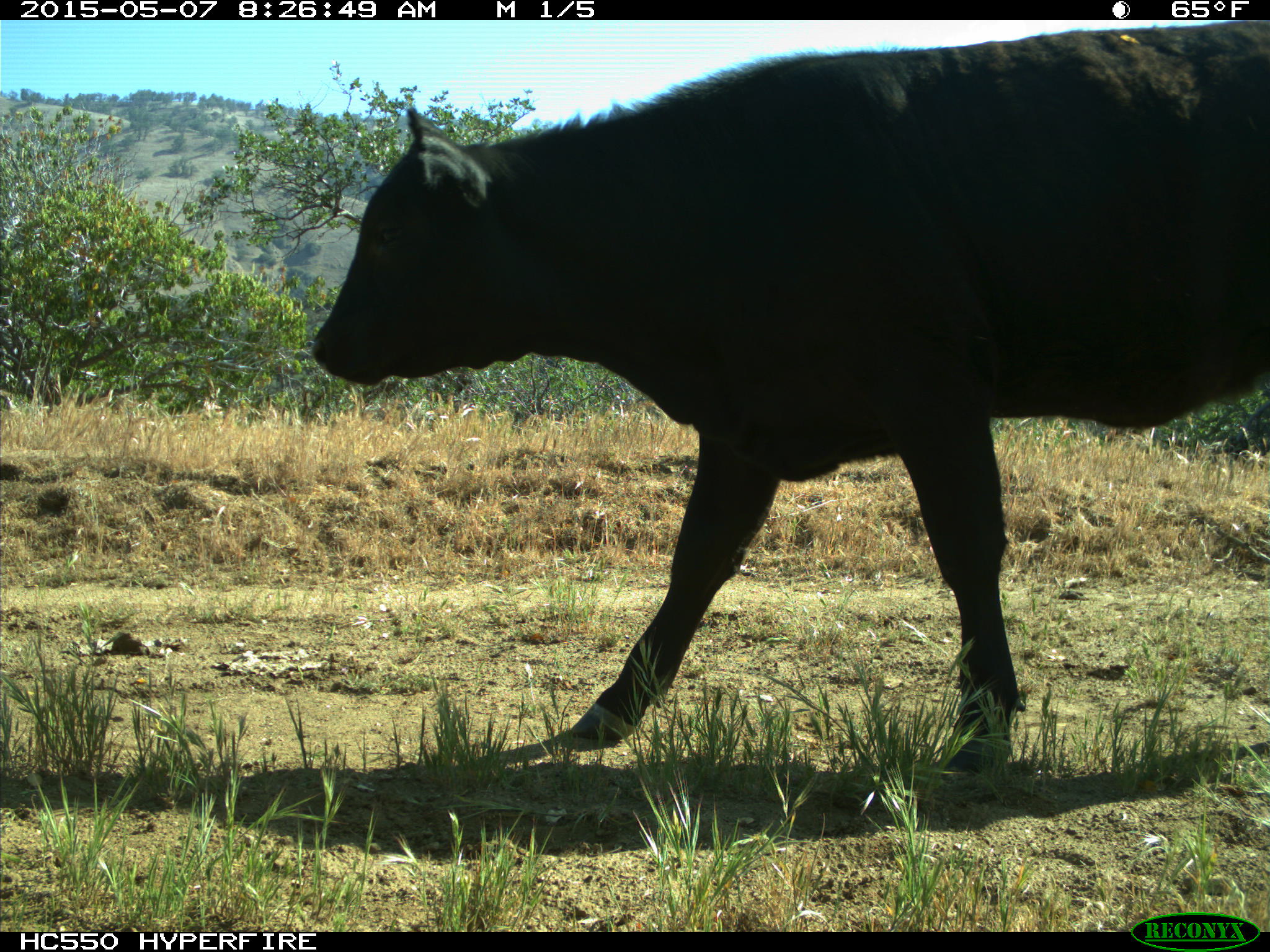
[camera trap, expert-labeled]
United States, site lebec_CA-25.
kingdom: Animalia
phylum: Chordata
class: Mammalia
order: Artiodactyla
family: Bovidae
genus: Bos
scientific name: Bos taurus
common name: domestic cow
Bos taurus (domestic cow).